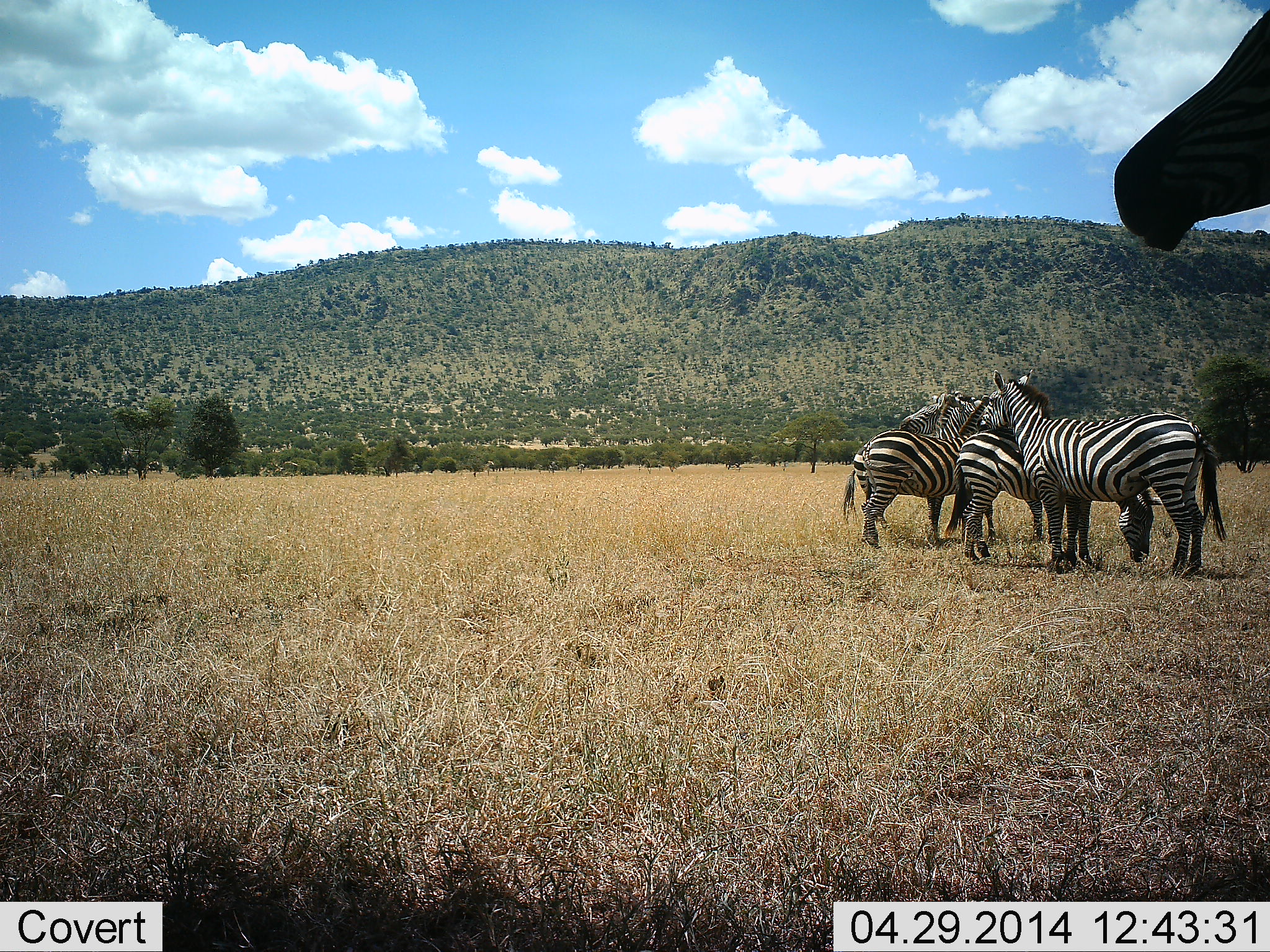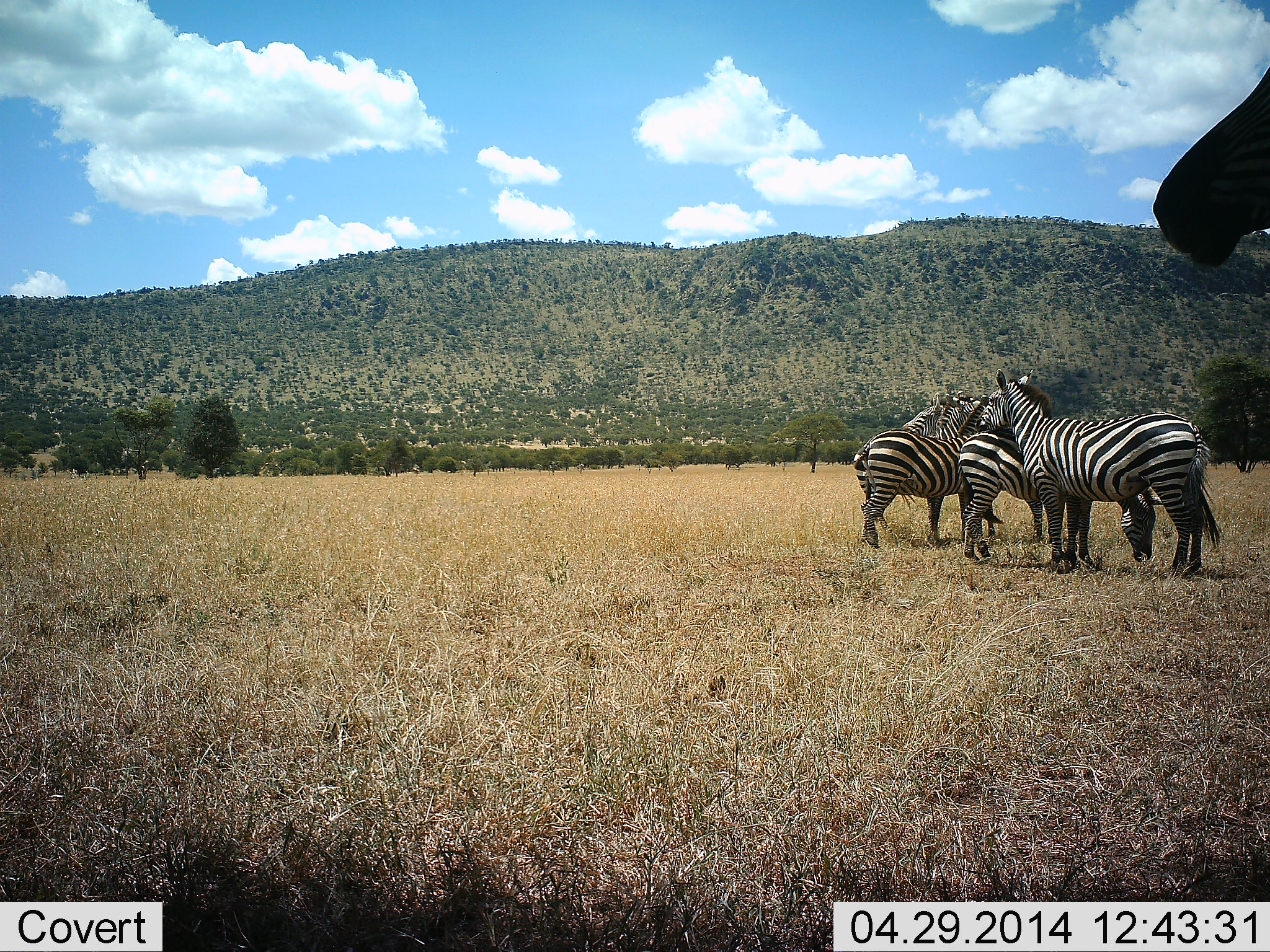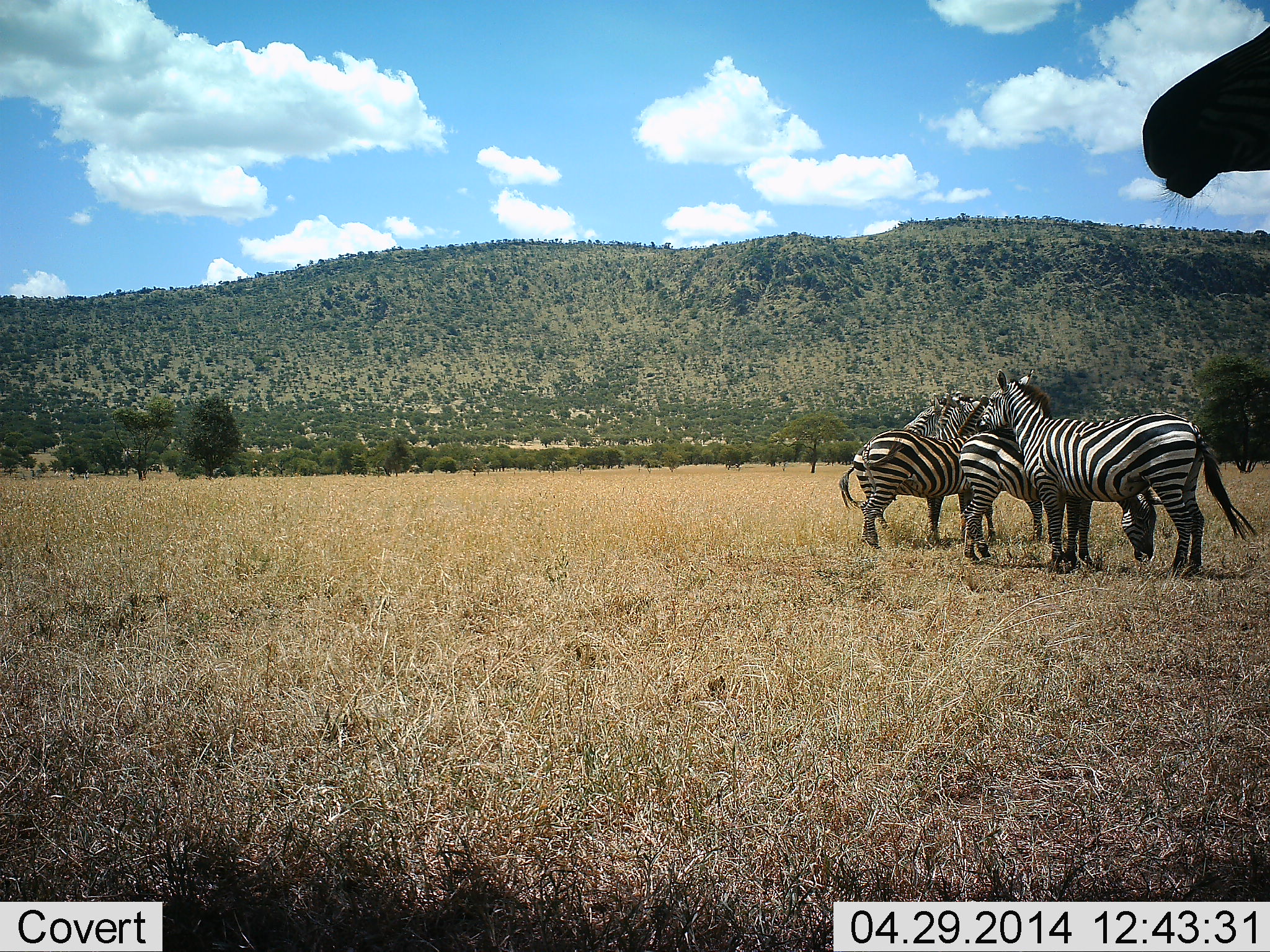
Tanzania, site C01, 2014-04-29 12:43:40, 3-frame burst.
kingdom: Animalia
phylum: Chordata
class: Mammalia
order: Perissodactyla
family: Equidae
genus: Equus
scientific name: Equus quagga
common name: plains zebra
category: zebra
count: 5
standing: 90%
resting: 10%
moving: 0%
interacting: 20%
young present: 10%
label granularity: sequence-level